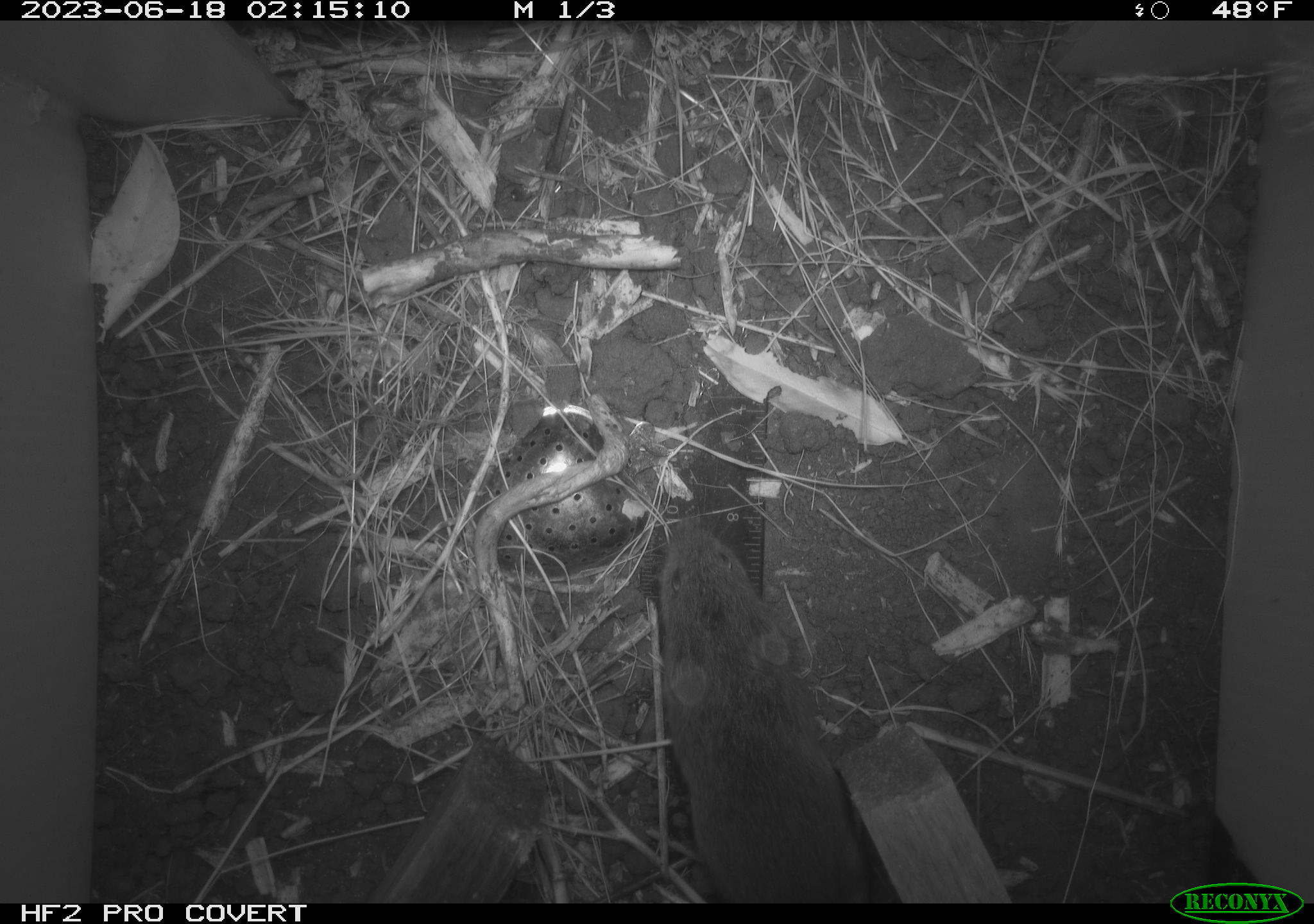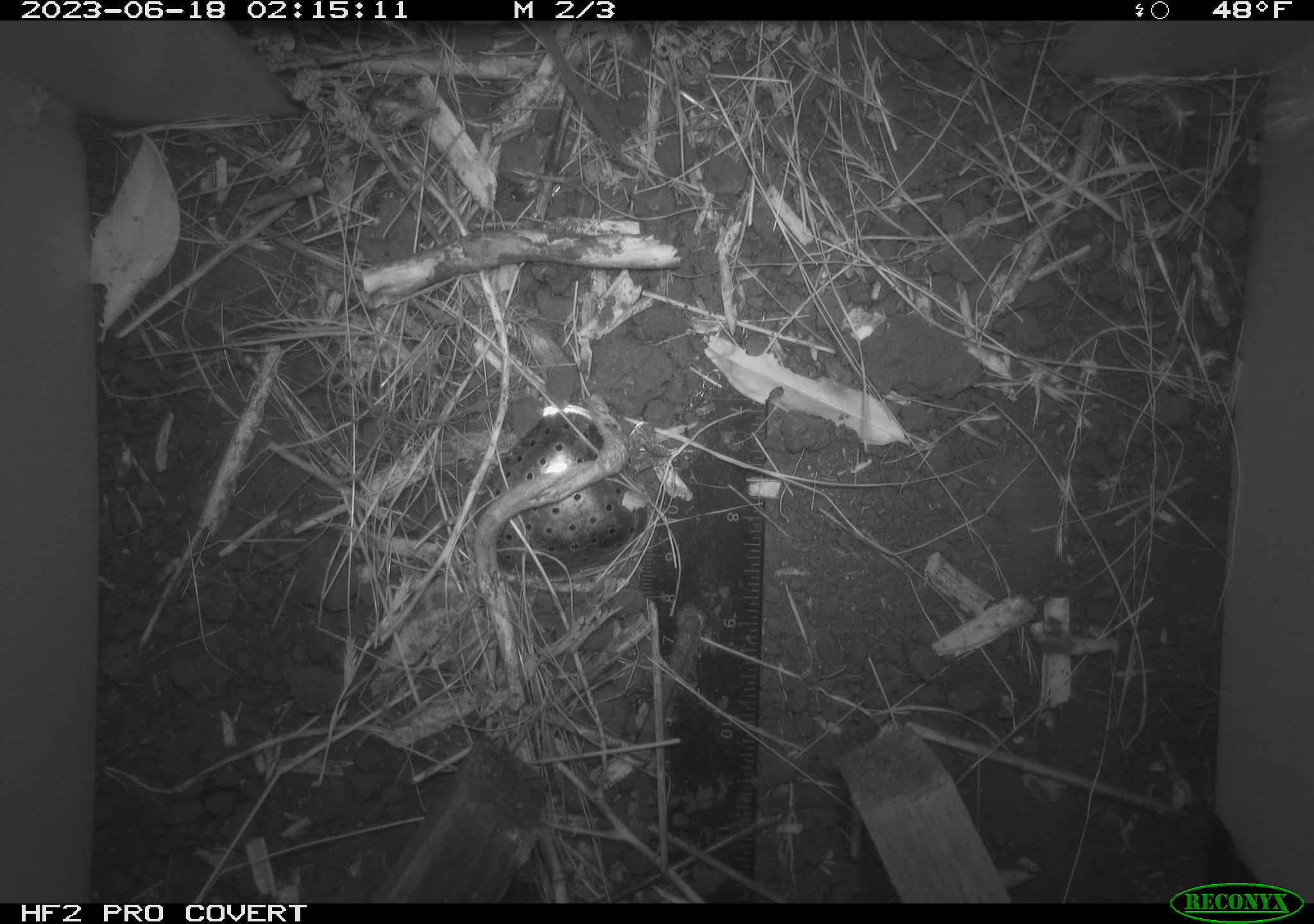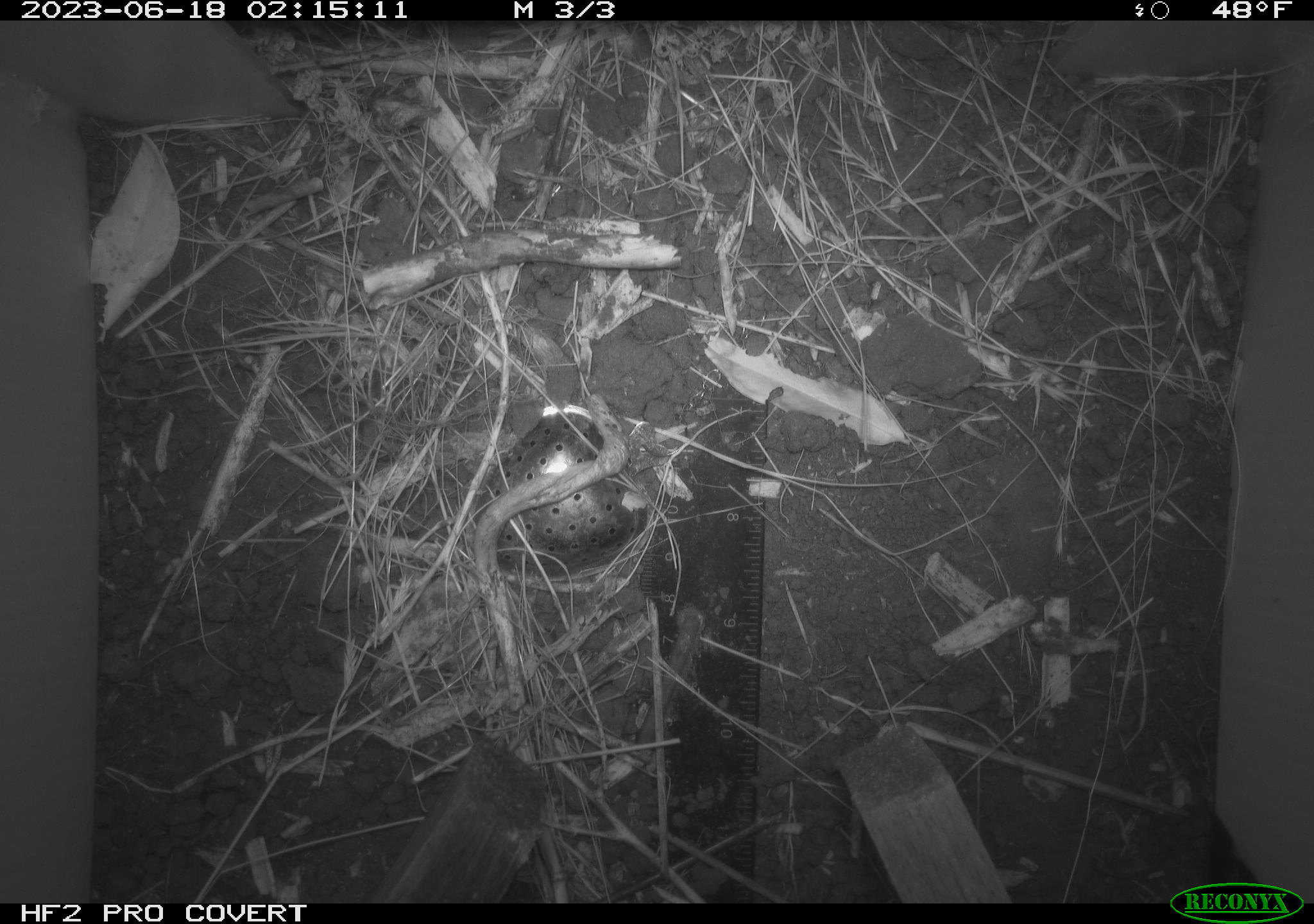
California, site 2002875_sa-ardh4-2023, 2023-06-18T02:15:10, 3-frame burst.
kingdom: Animalia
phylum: Chordata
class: Mammalia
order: Rodentia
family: Cricetidae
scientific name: Arvicolinae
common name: voles, lemmings, and muskrats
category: arvicolinae subfamily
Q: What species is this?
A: Arvicolinae subfamily (voles, lemmings, and muskrats) (Arvicolinae).